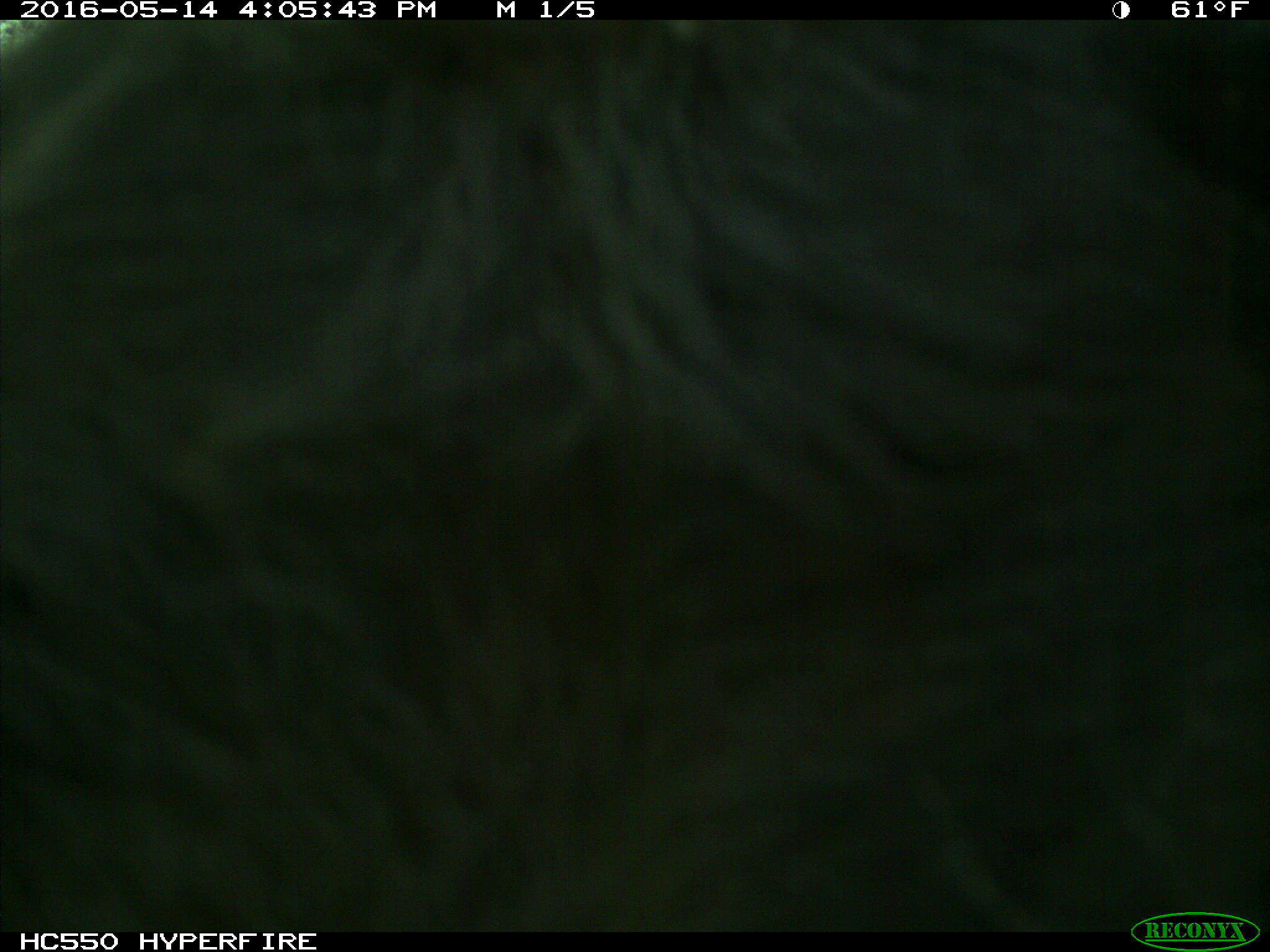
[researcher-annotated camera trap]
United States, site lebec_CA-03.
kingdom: Animalia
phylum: Chordata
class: Mammalia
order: Artiodactyla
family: Bovidae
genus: Bos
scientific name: Bos taurus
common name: domestic cow